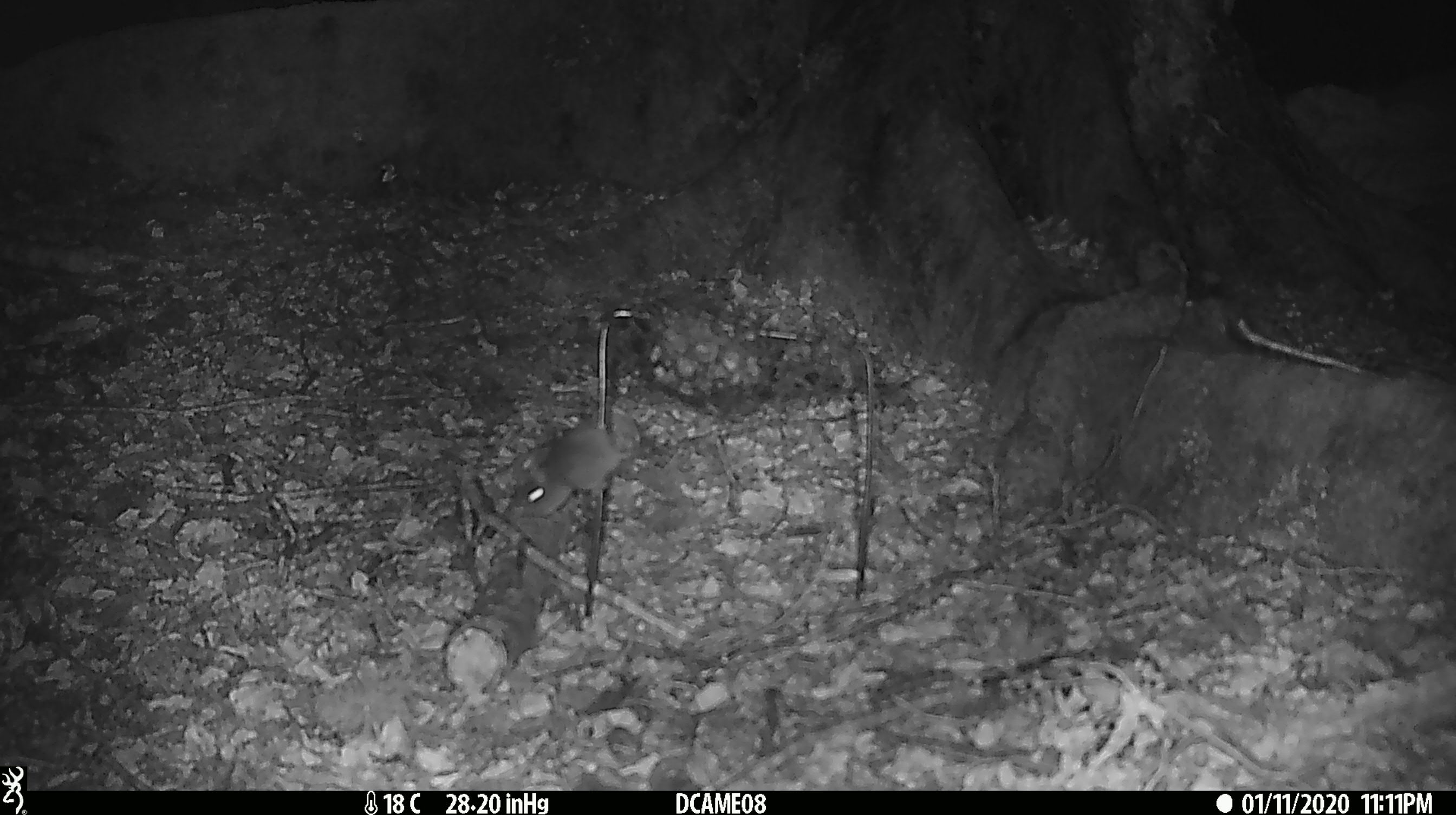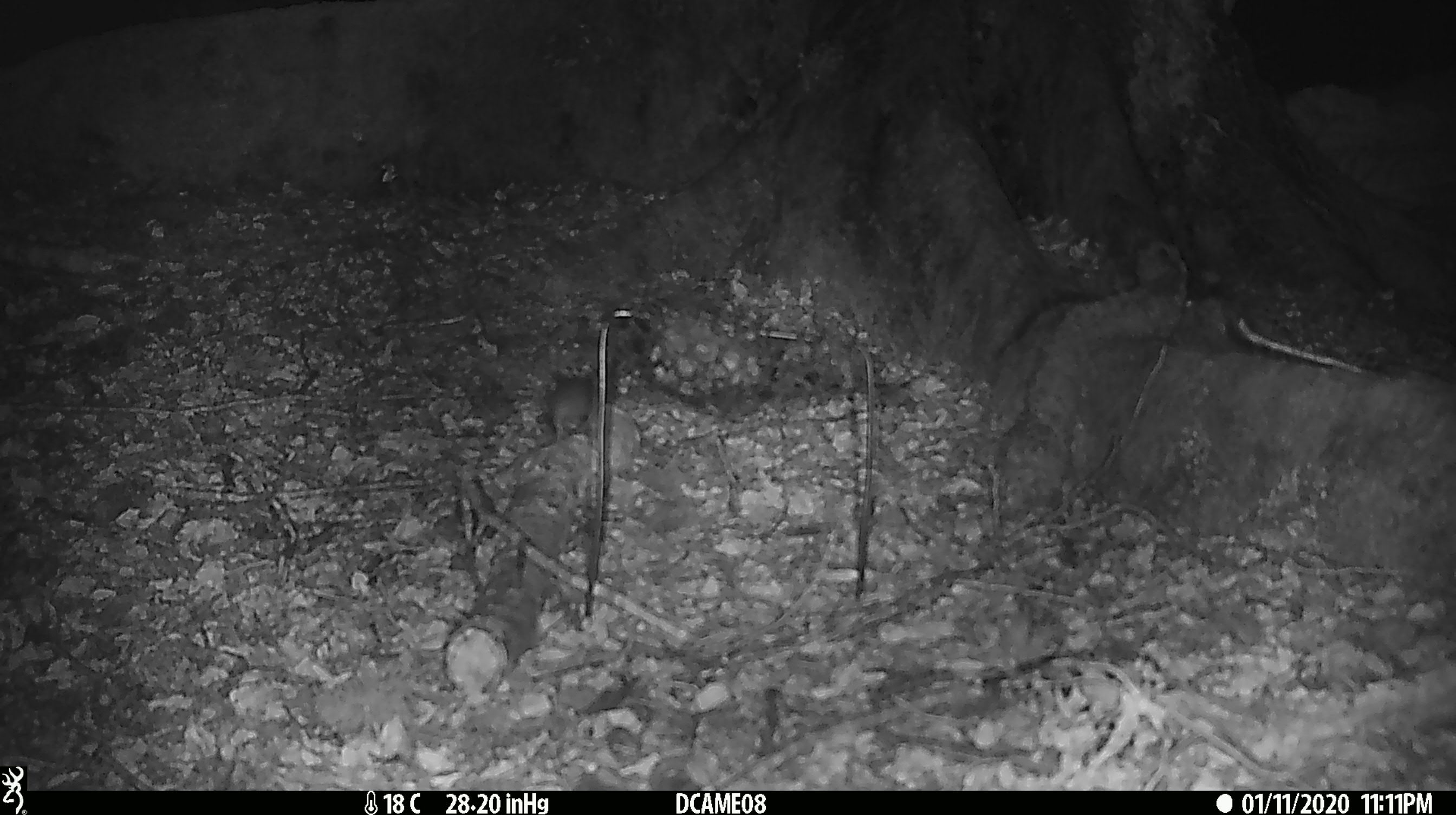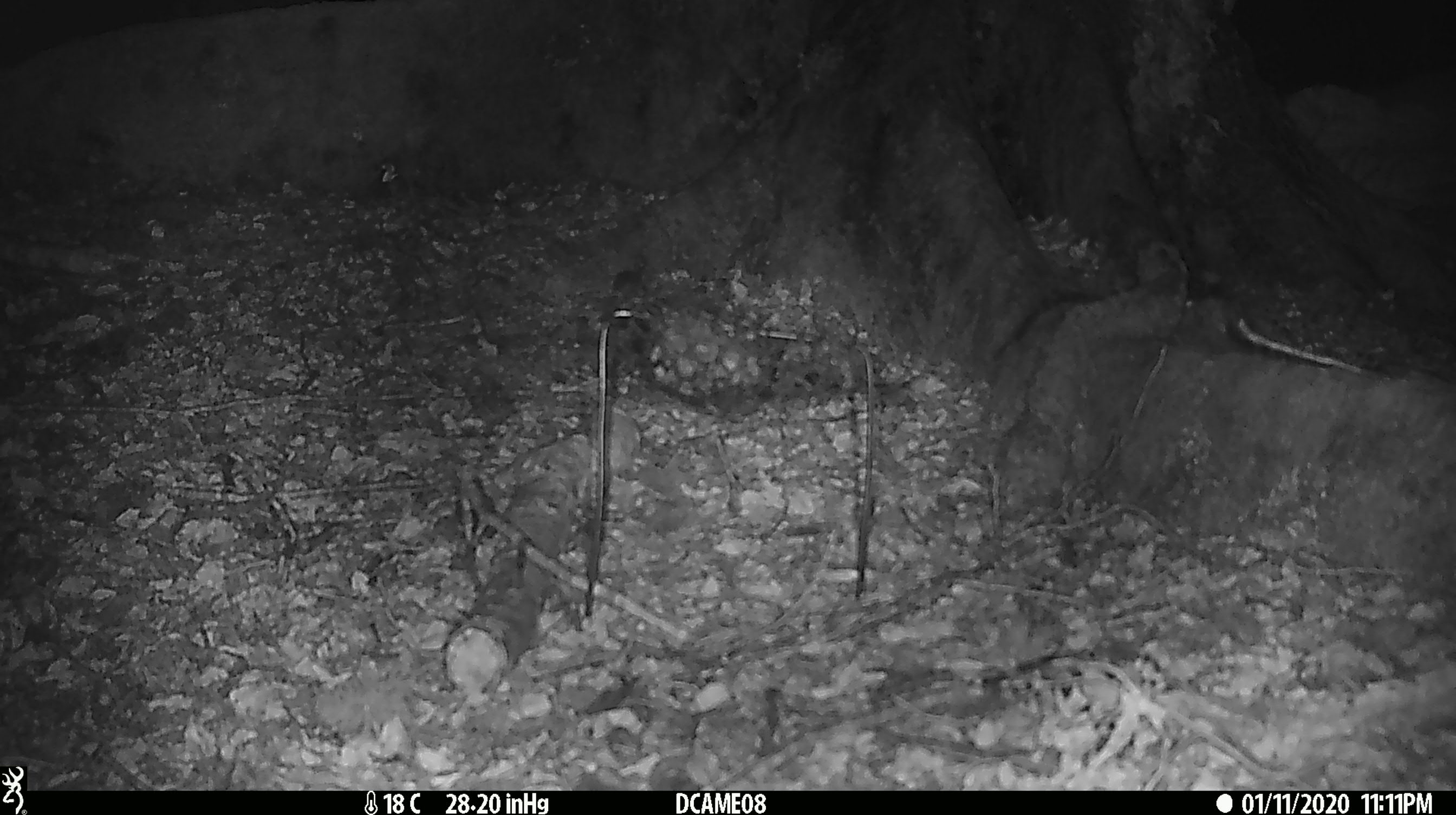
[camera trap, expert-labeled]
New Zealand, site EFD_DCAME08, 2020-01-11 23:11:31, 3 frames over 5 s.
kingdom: Animalia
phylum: Chordata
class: Mammalia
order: Rodentia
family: Muridae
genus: Mus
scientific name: Mus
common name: mouse